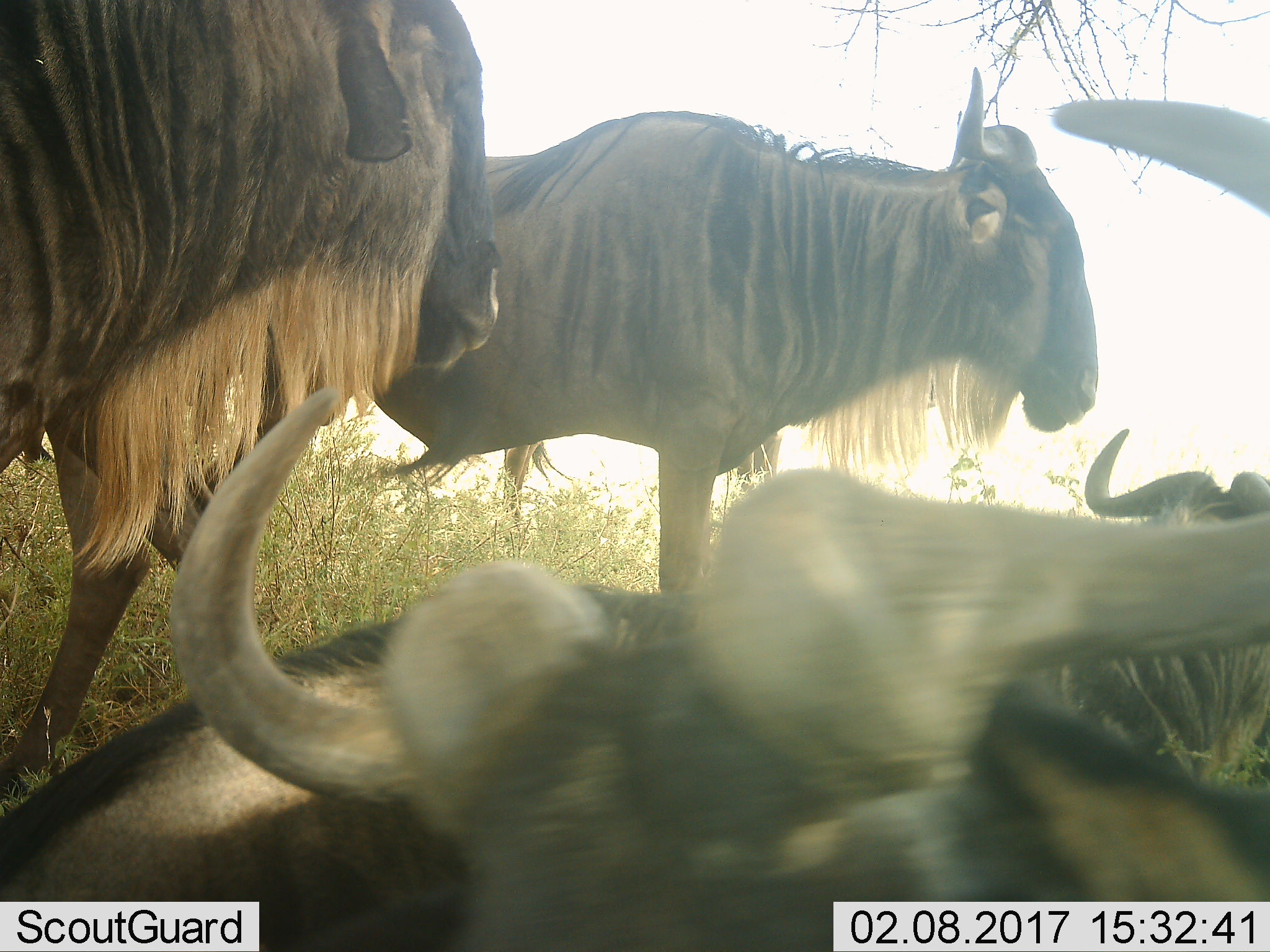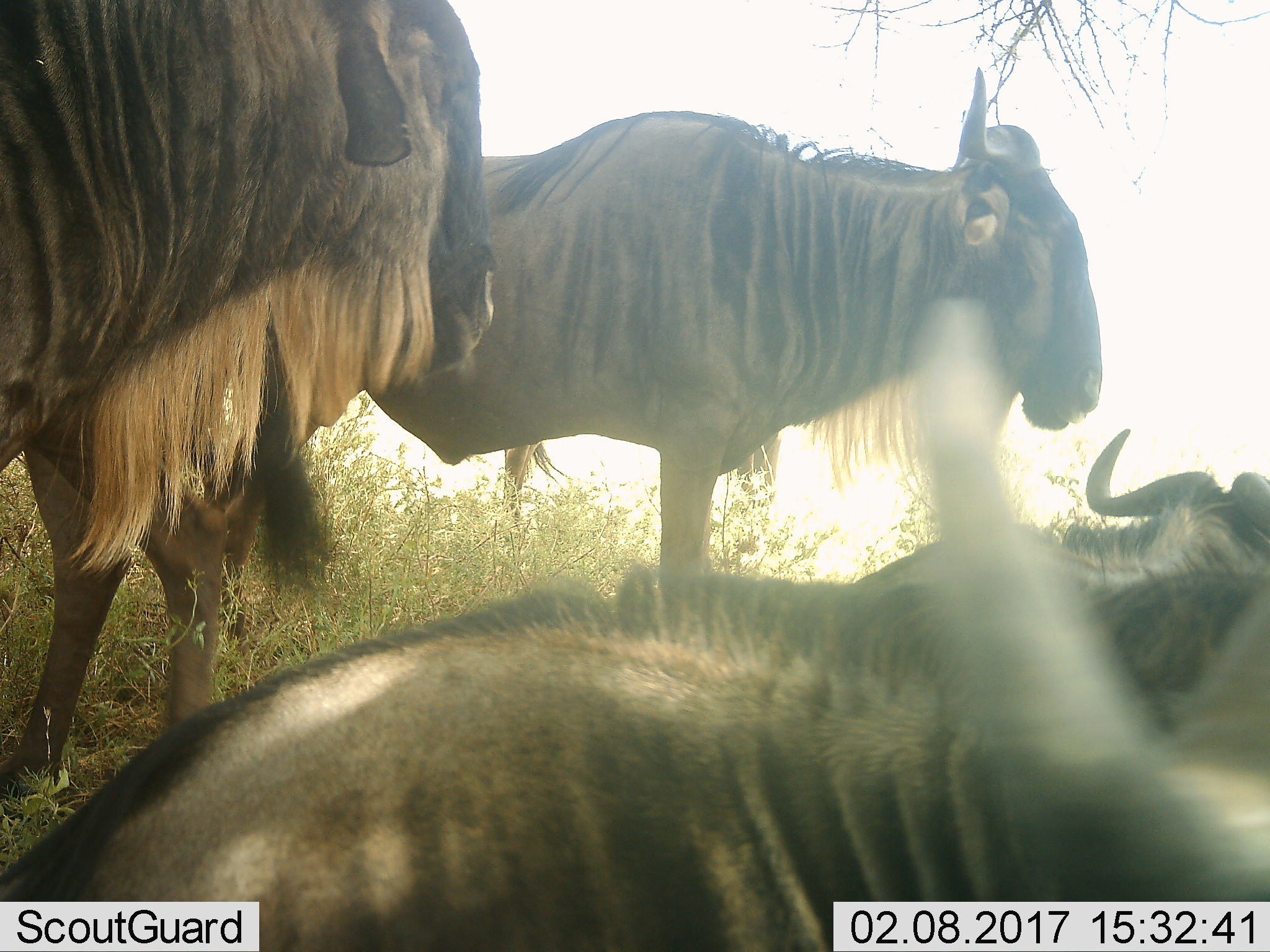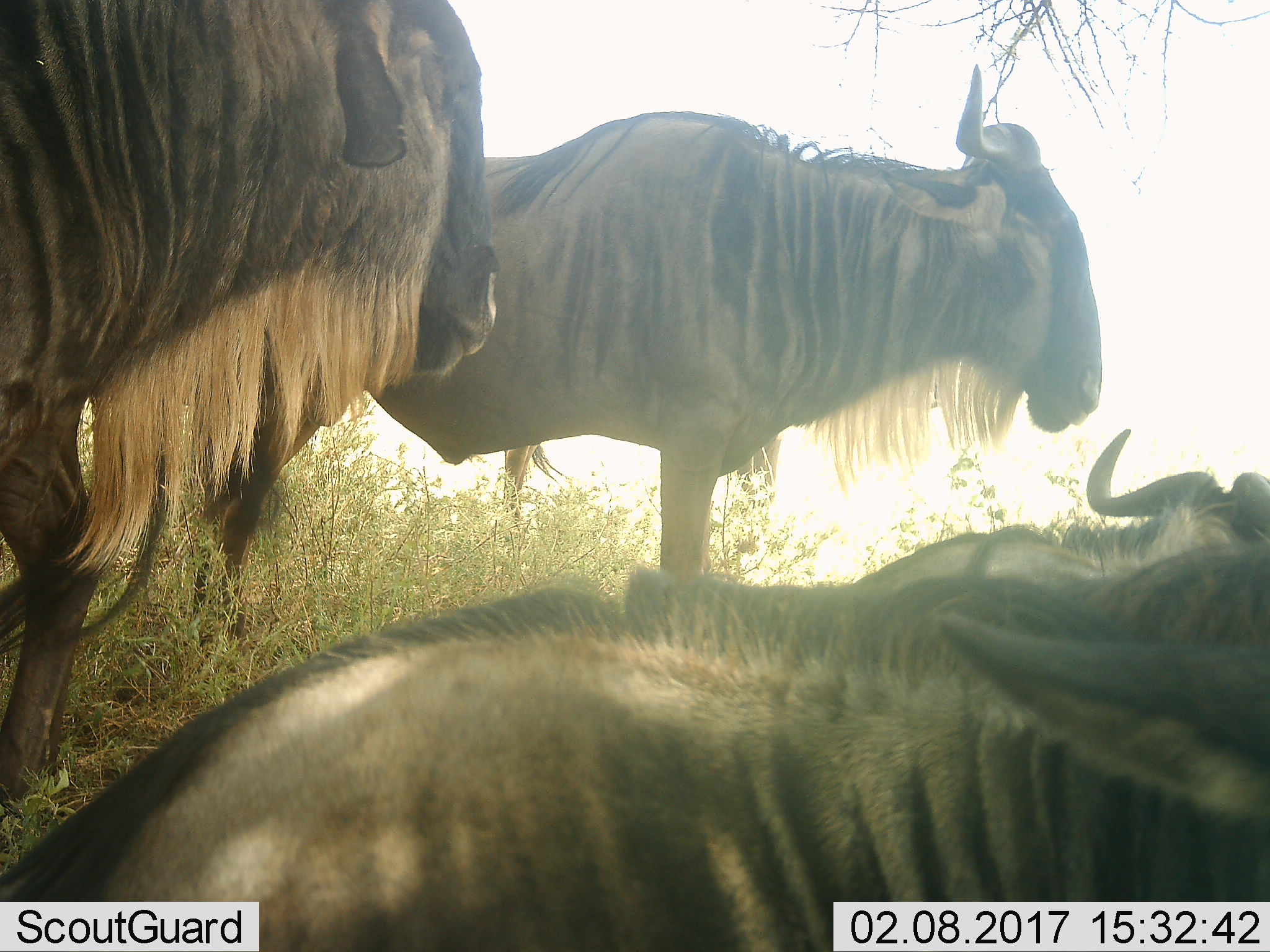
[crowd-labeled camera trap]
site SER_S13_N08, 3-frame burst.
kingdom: Animalia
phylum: Chordata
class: Mammalia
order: Artiodactyla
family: Bovidae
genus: Connochaetes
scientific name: Connochaetes taurinus taurinus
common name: blue wildebeest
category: wildebeestblue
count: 4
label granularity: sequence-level